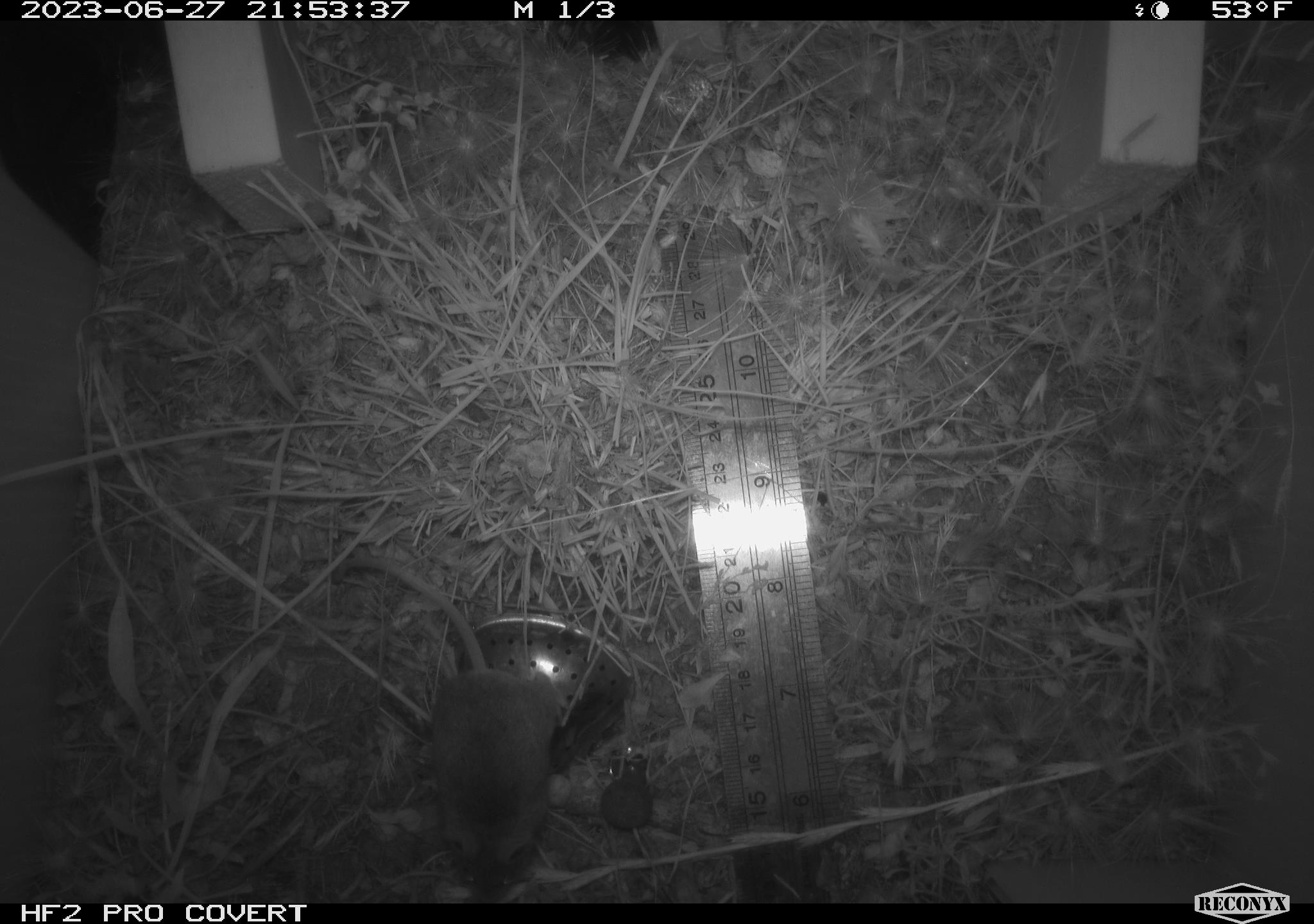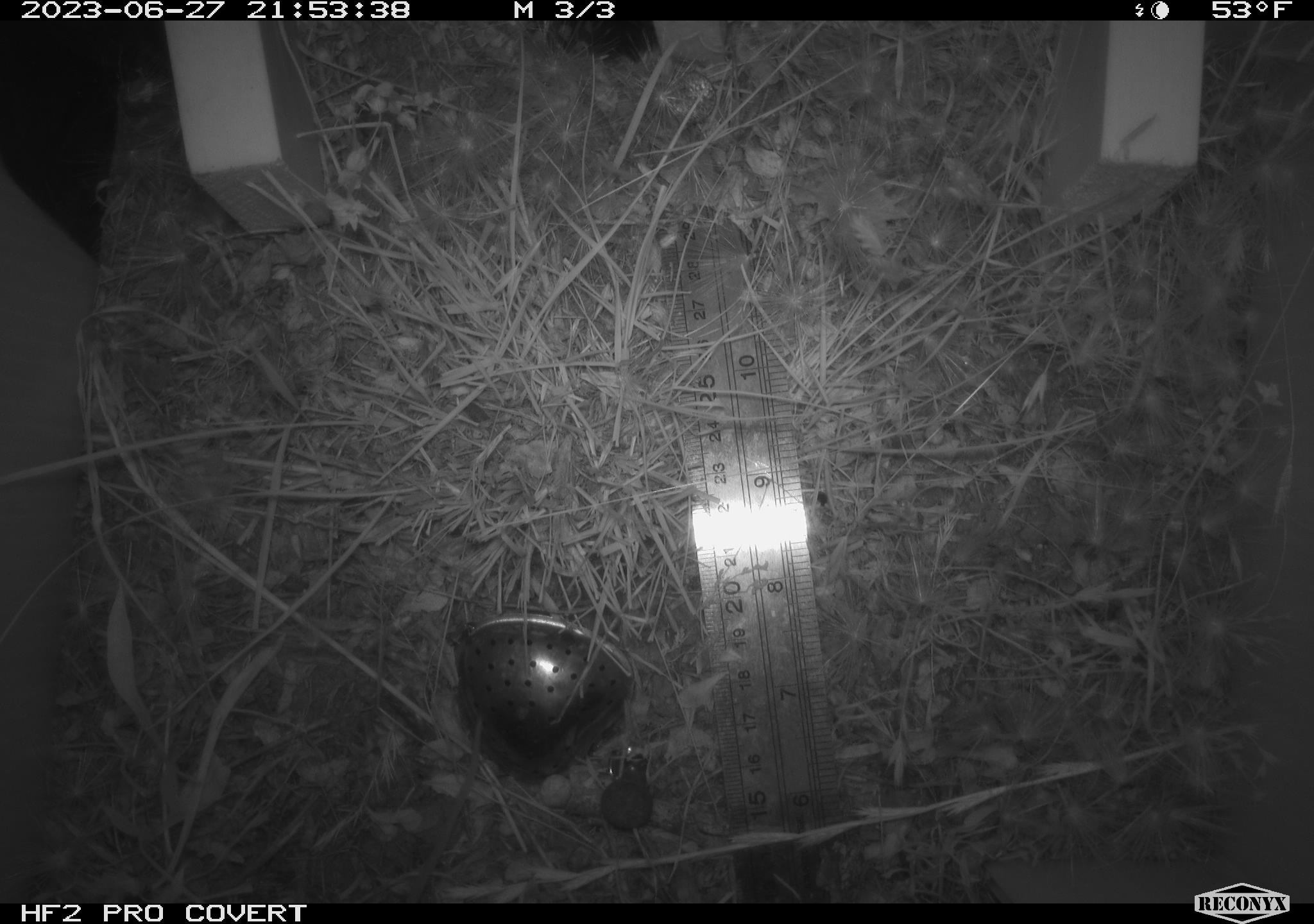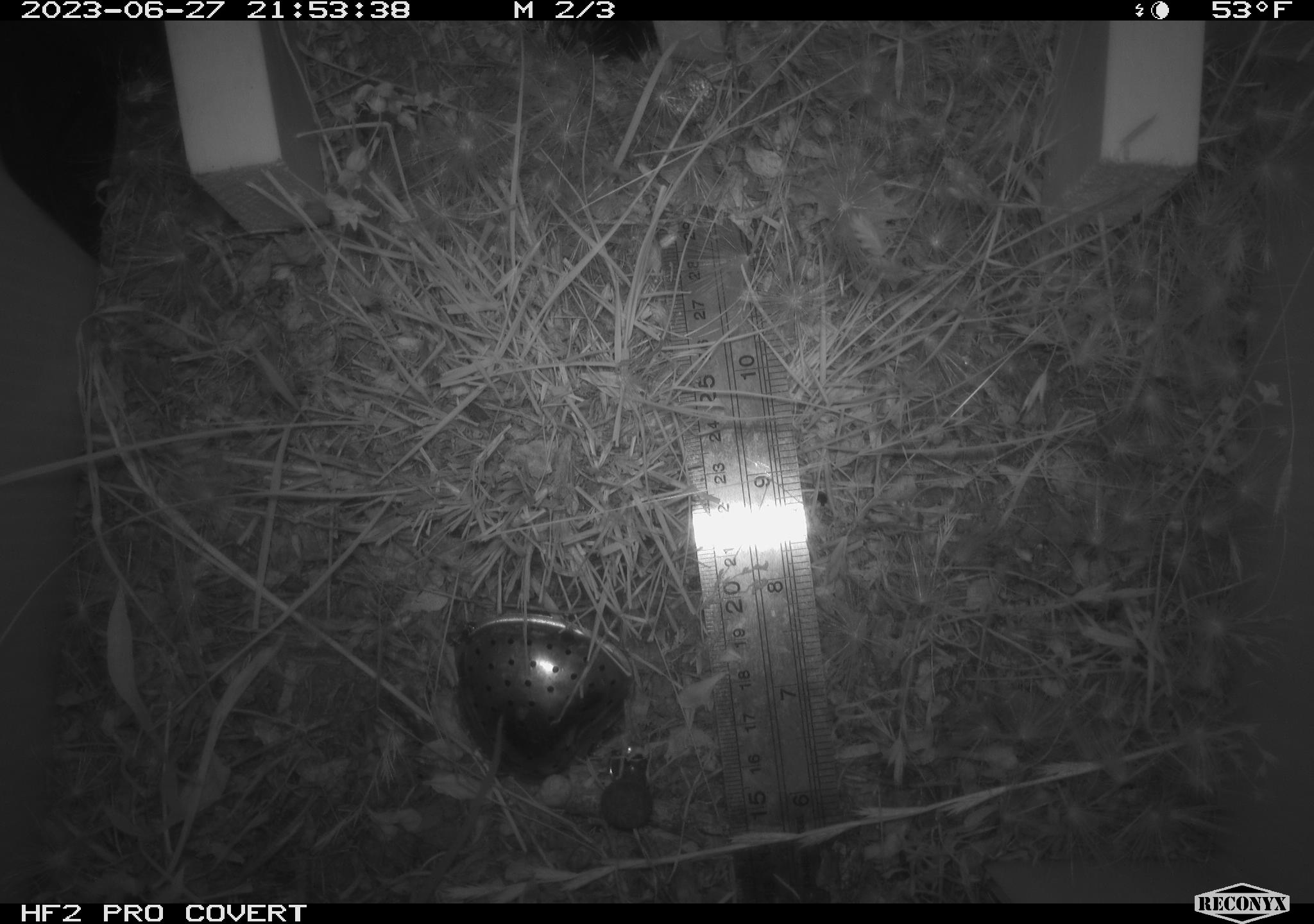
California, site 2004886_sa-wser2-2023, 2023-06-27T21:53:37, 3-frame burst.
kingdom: Animalia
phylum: Chordata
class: Mammalia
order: Rodentia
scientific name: Rodentia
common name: mouse species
Mouse species (Rodentia).